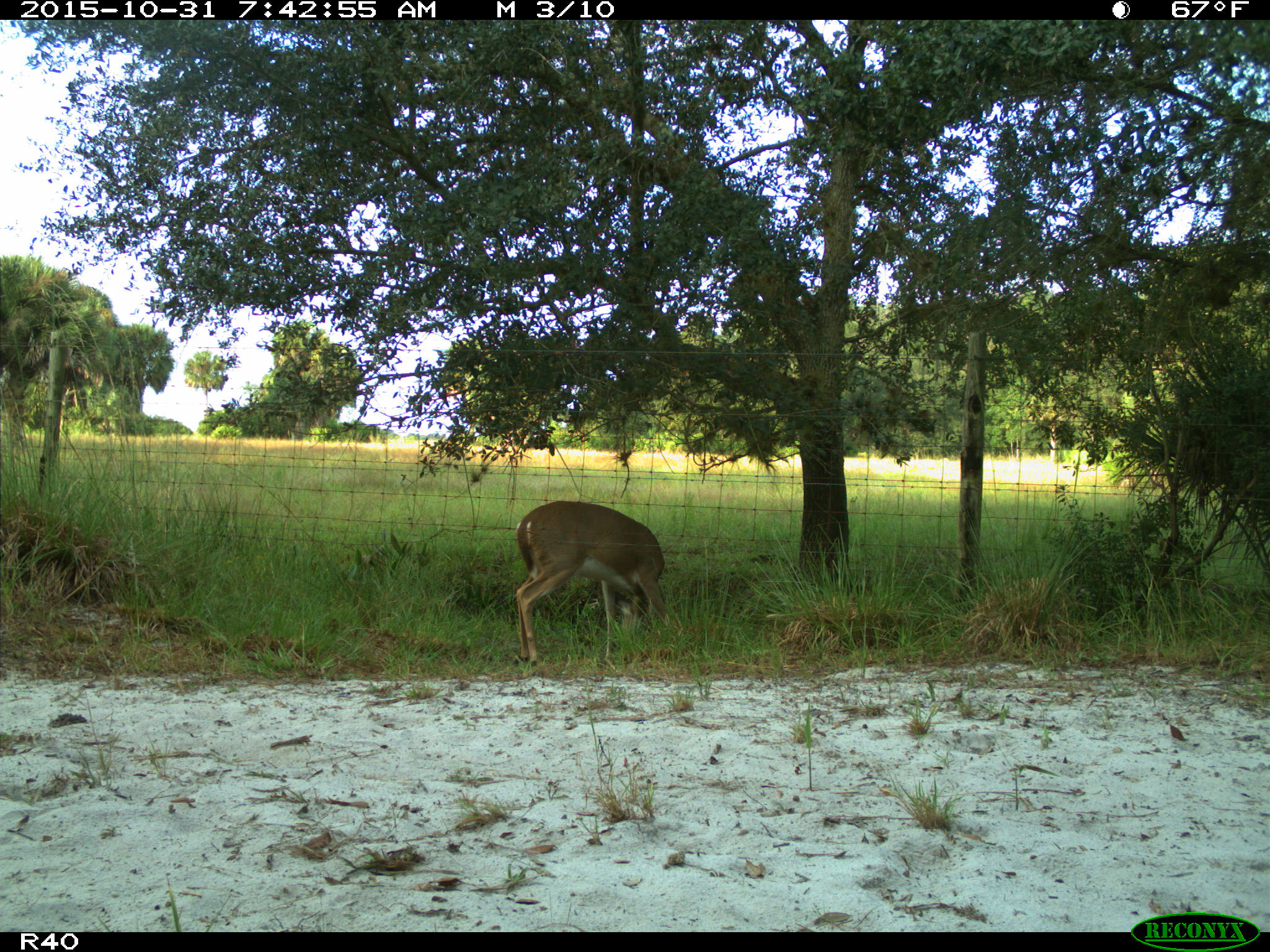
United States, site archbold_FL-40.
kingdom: Animalia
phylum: Chordata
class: Mammalia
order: Artiodactyla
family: Cervidae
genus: Odocoileus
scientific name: Odocoileus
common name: deer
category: unidentified deer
Unidentified deer (deer) (Odocoileus).